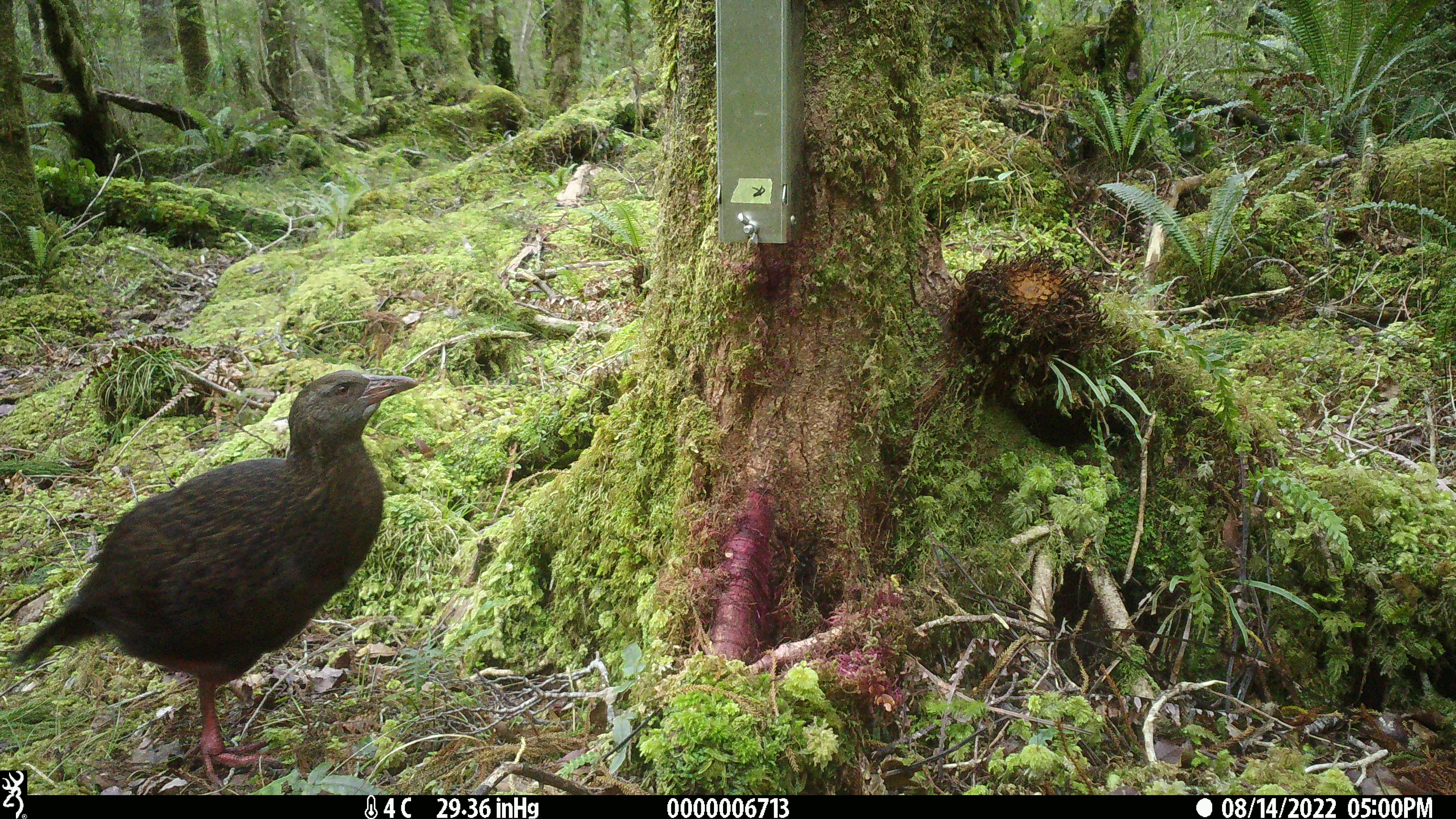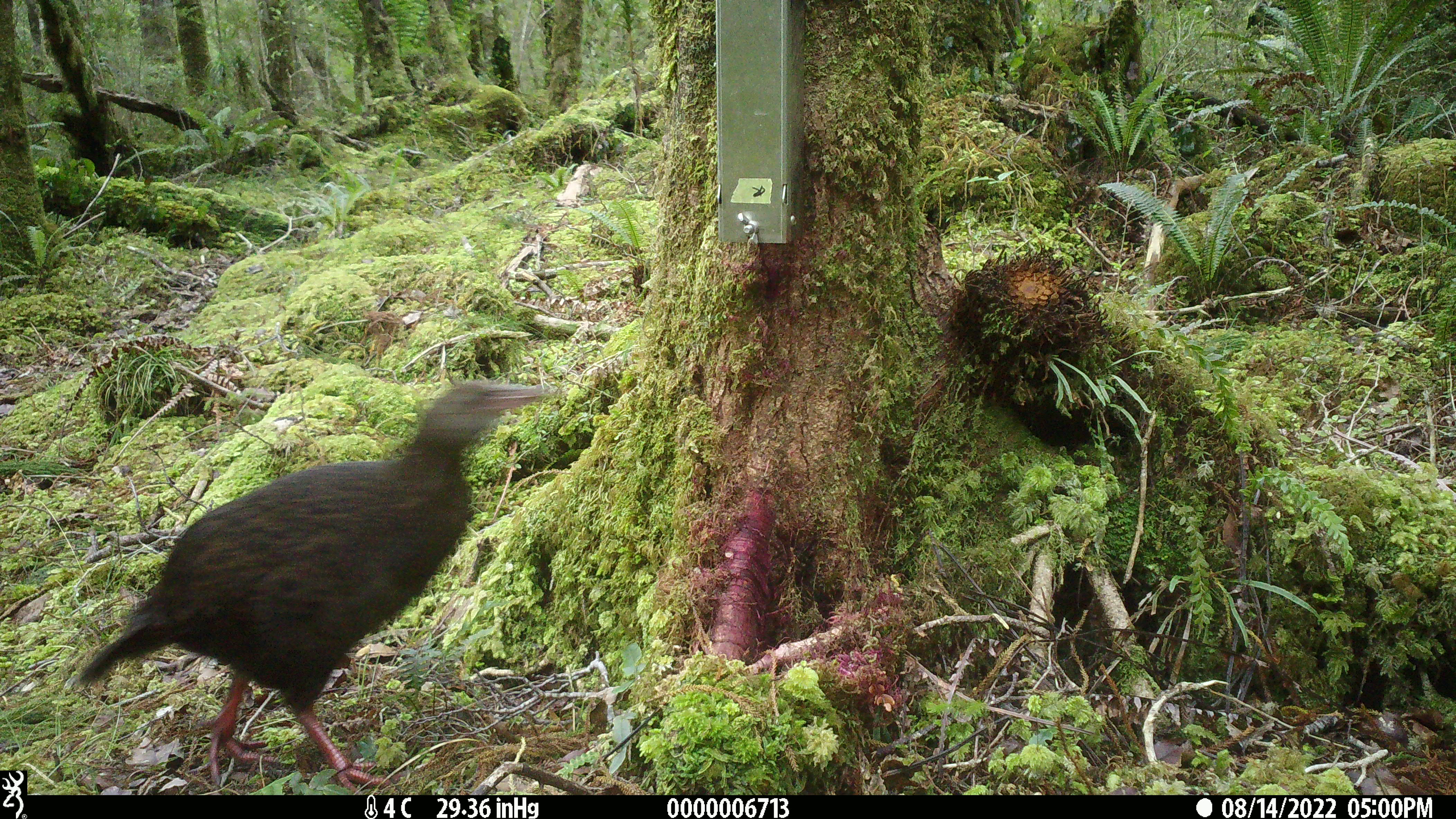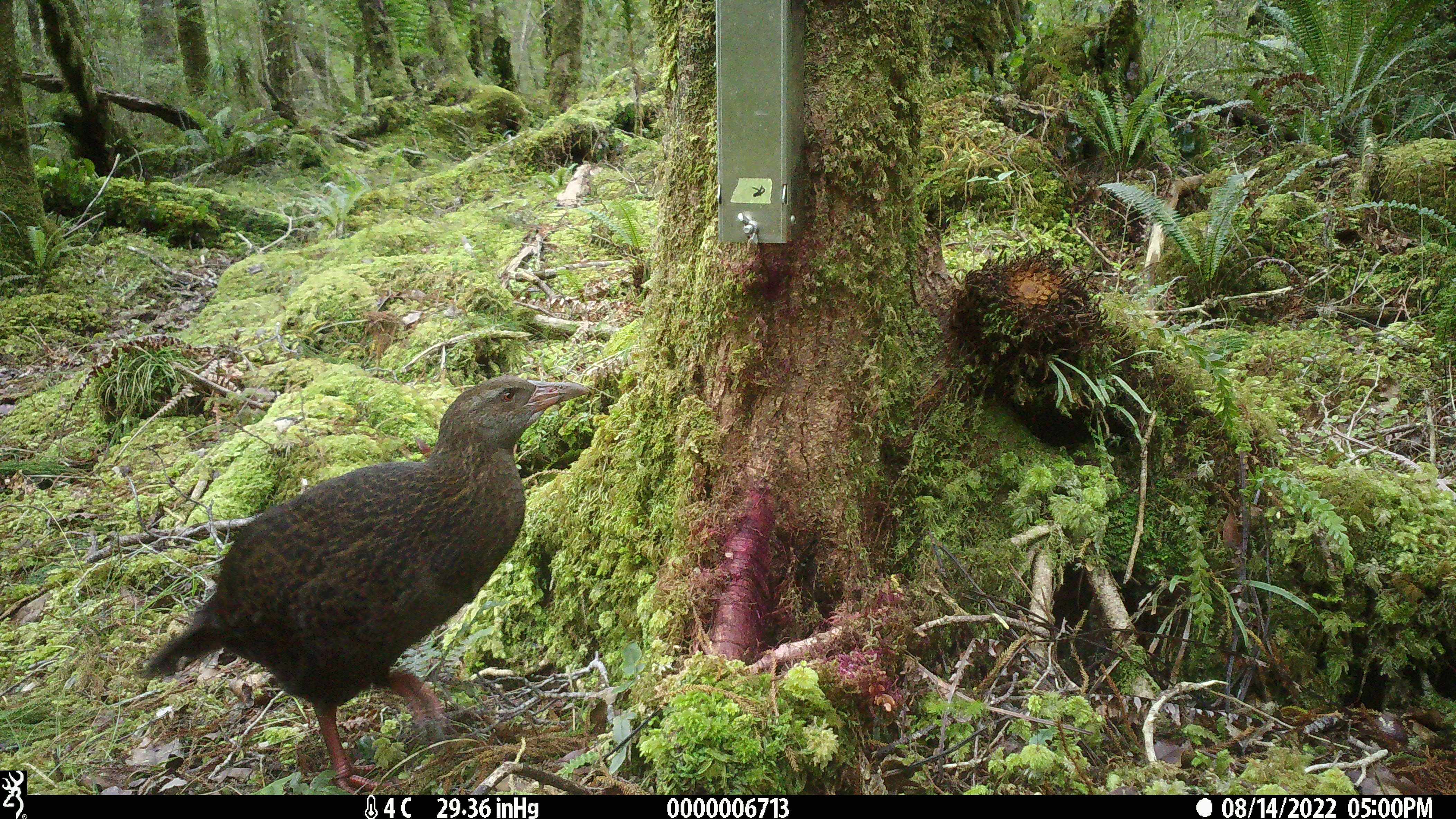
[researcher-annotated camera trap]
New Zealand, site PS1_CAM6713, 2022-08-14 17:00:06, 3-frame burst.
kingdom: Animalia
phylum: Chordata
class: Aves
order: Gruiformes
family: Rallidae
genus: Gallirallus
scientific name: Gallirallus australis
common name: weka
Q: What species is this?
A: Weka (Gallirallus australis).